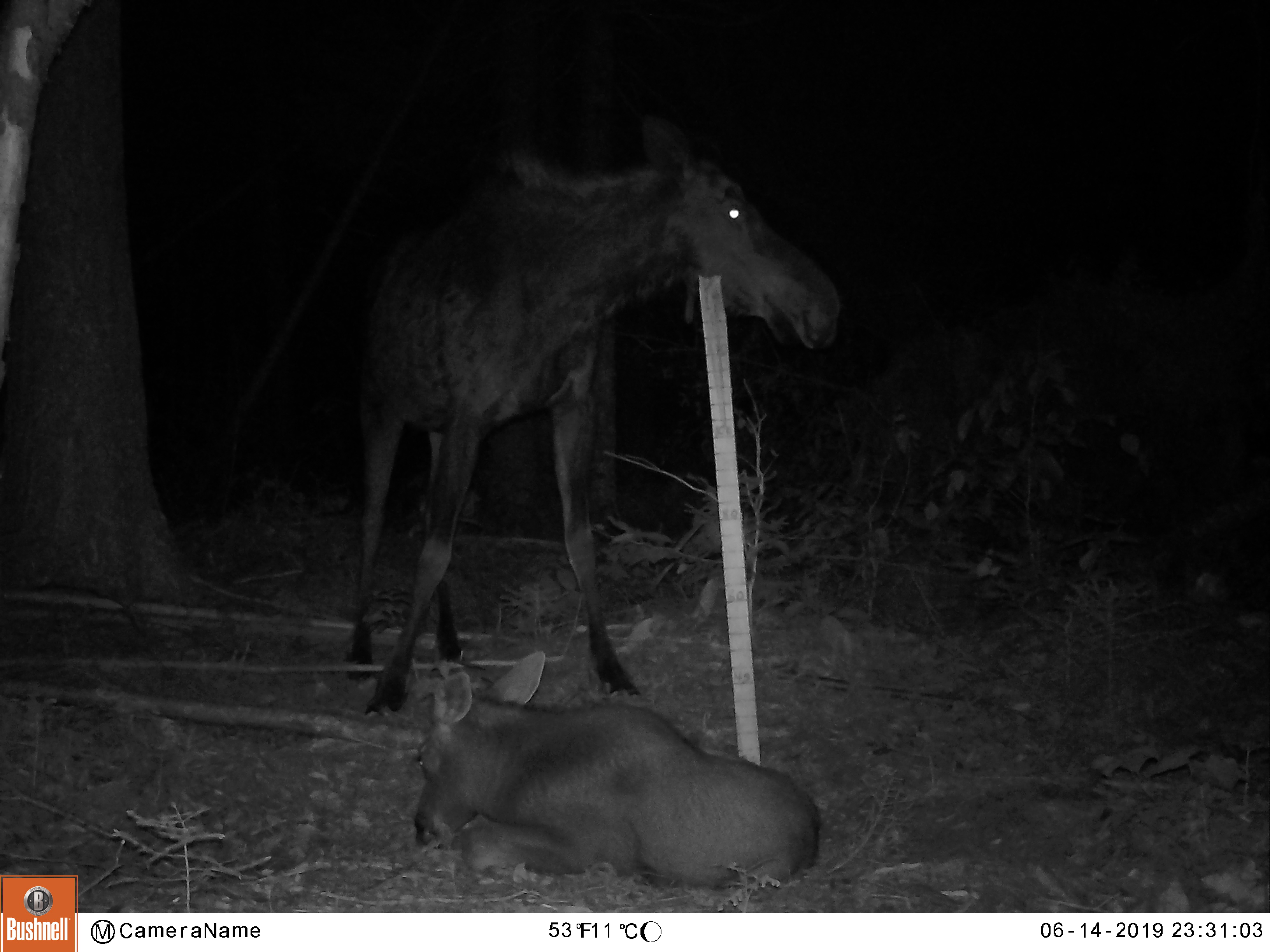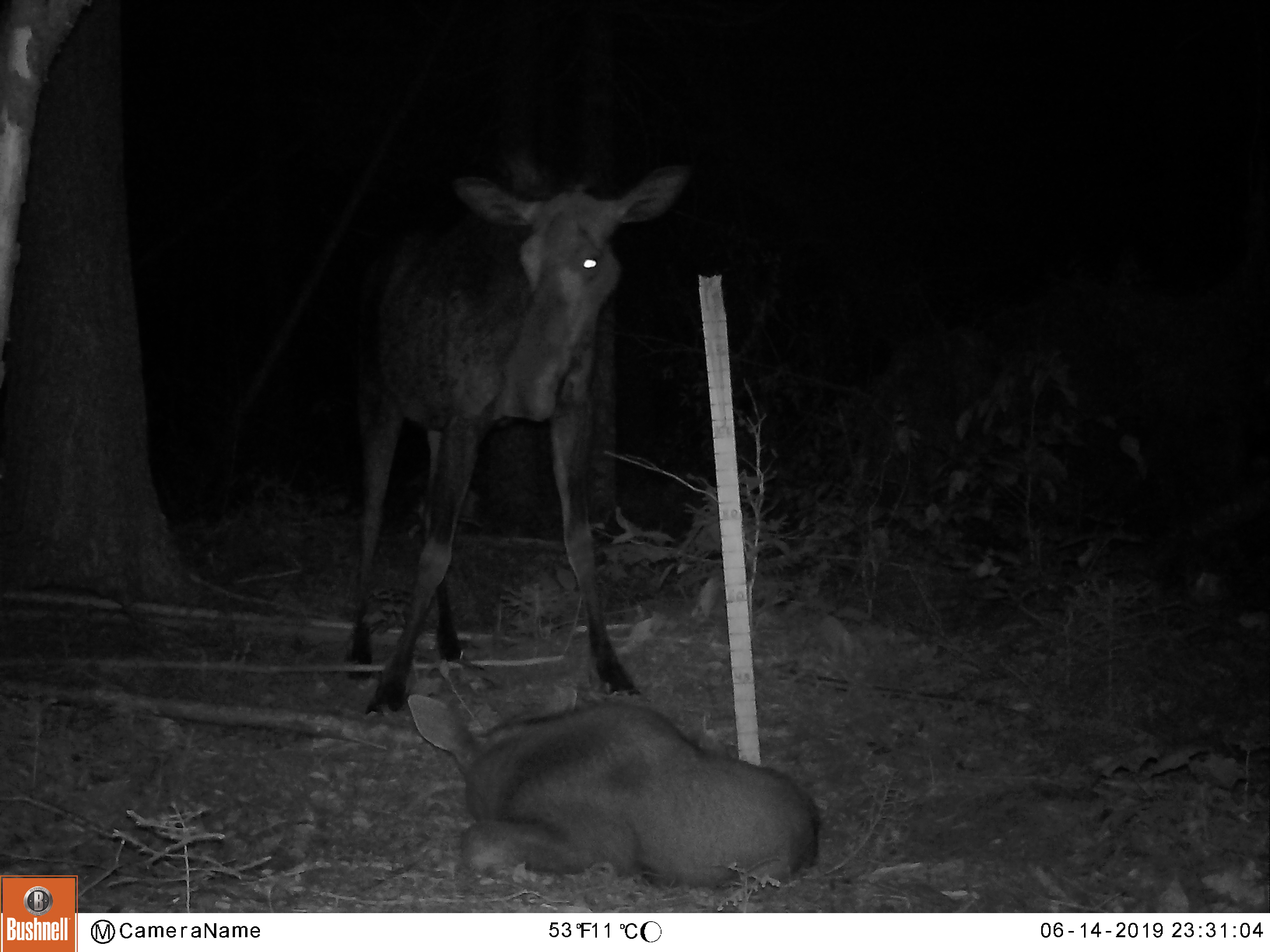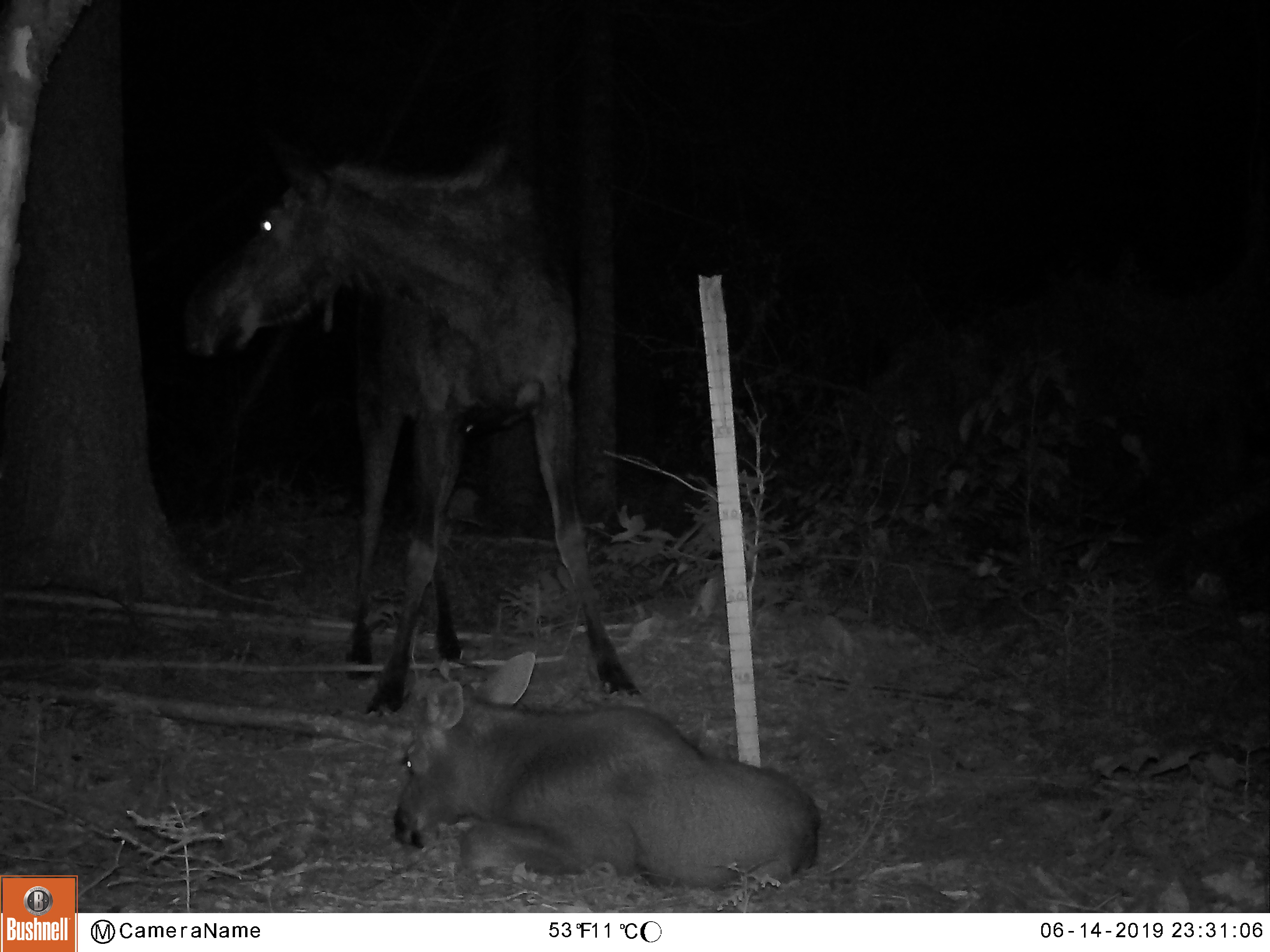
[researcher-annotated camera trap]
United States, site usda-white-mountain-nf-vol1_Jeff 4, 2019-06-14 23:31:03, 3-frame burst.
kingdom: Animalia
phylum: Chordata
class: Mammalia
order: Artiodactyla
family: Cervidae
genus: Alces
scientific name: Alces alces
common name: moose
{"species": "moose (Alces alces)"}